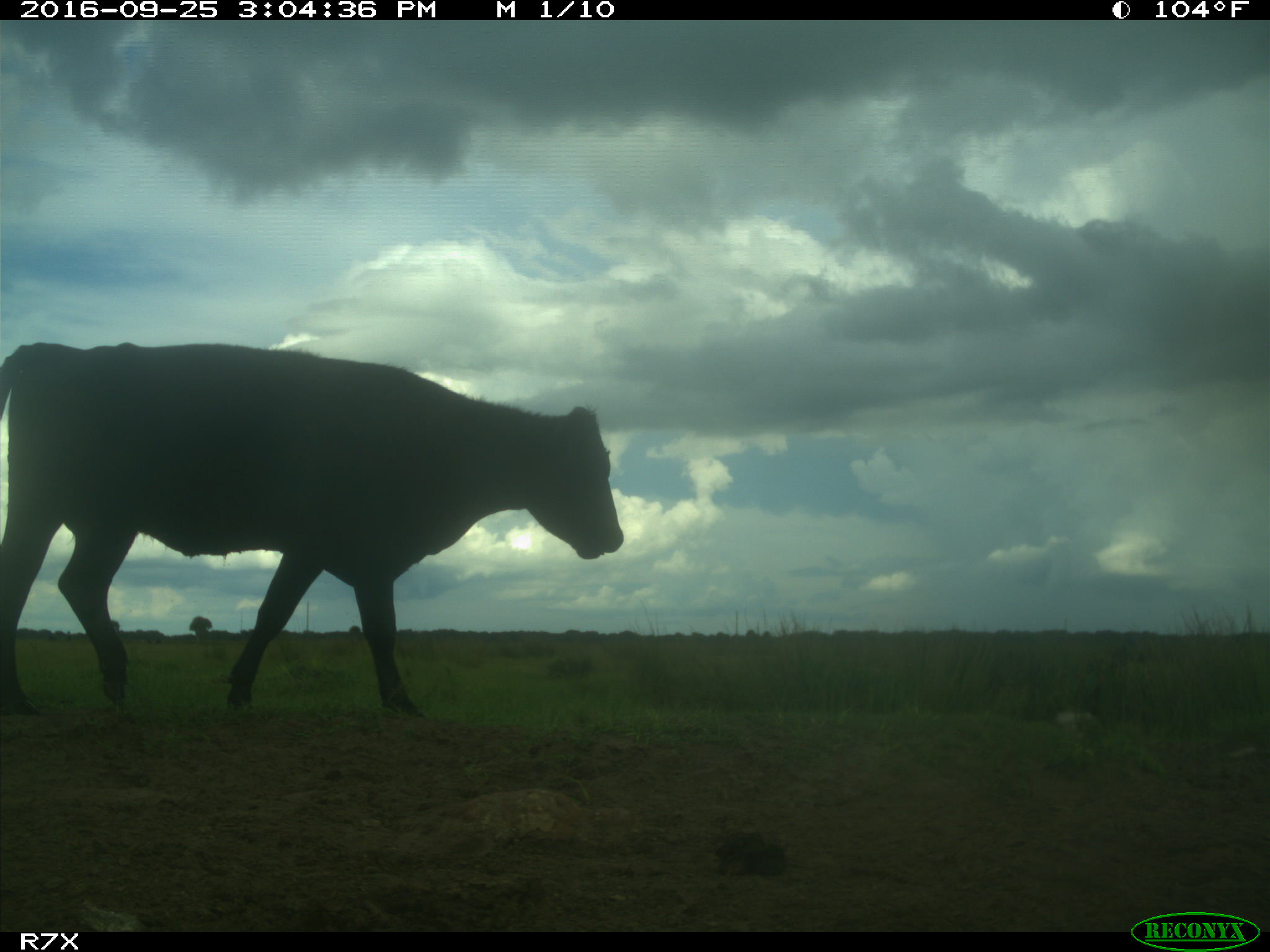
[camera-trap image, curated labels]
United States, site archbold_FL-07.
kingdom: Animalia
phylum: Chordata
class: Mammalia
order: Artiodactyla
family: Bovidae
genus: Bos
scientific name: Bos taurus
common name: domestic cow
Bos taurus (domestic cow).